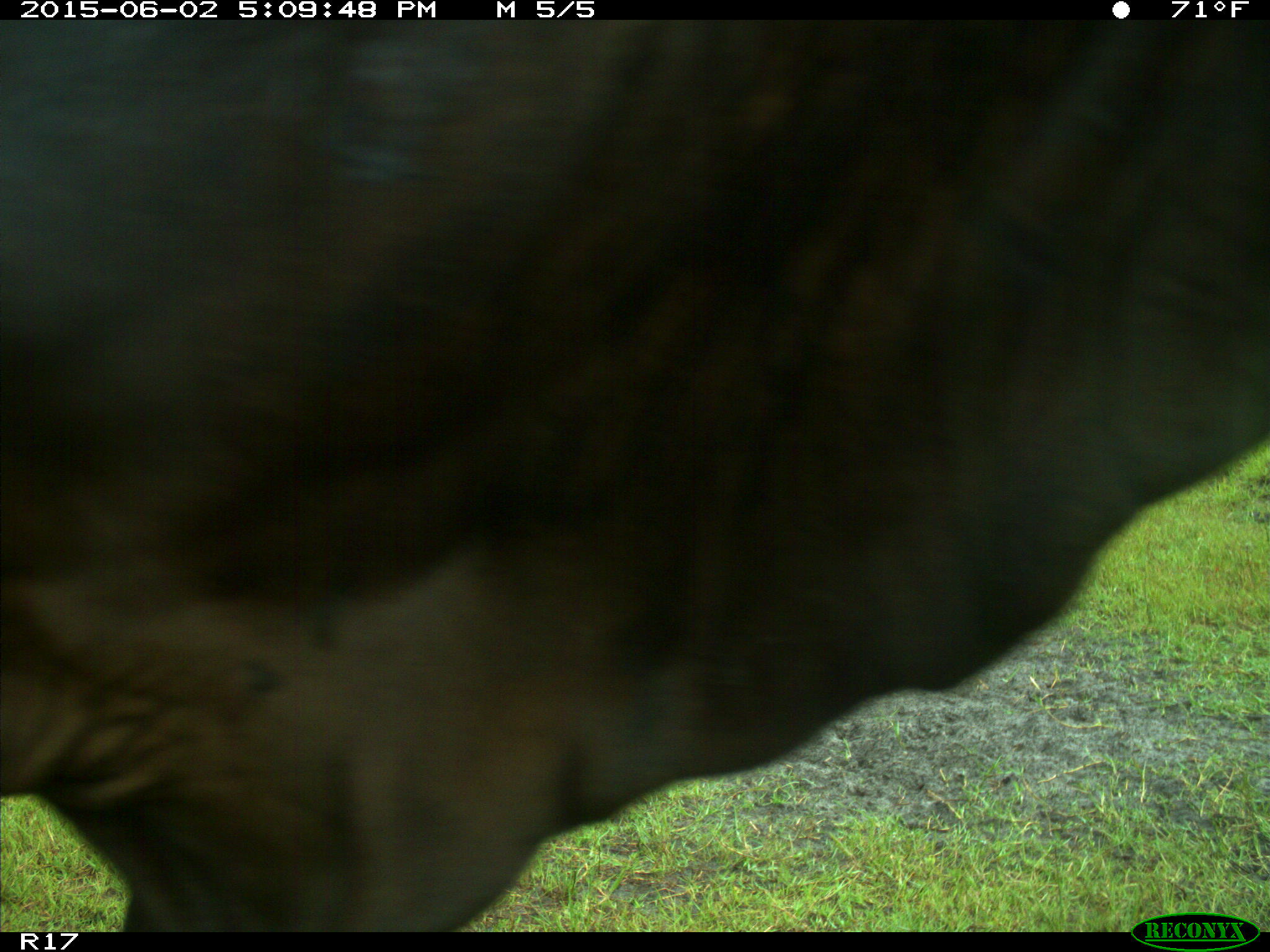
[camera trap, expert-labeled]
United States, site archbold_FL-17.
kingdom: Animalia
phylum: Chordata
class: Mammalia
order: Artiodactyla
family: Bovidae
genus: Bos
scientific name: Bos taurus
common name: domestic cow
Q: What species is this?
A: Bos taurus (domestic cow).